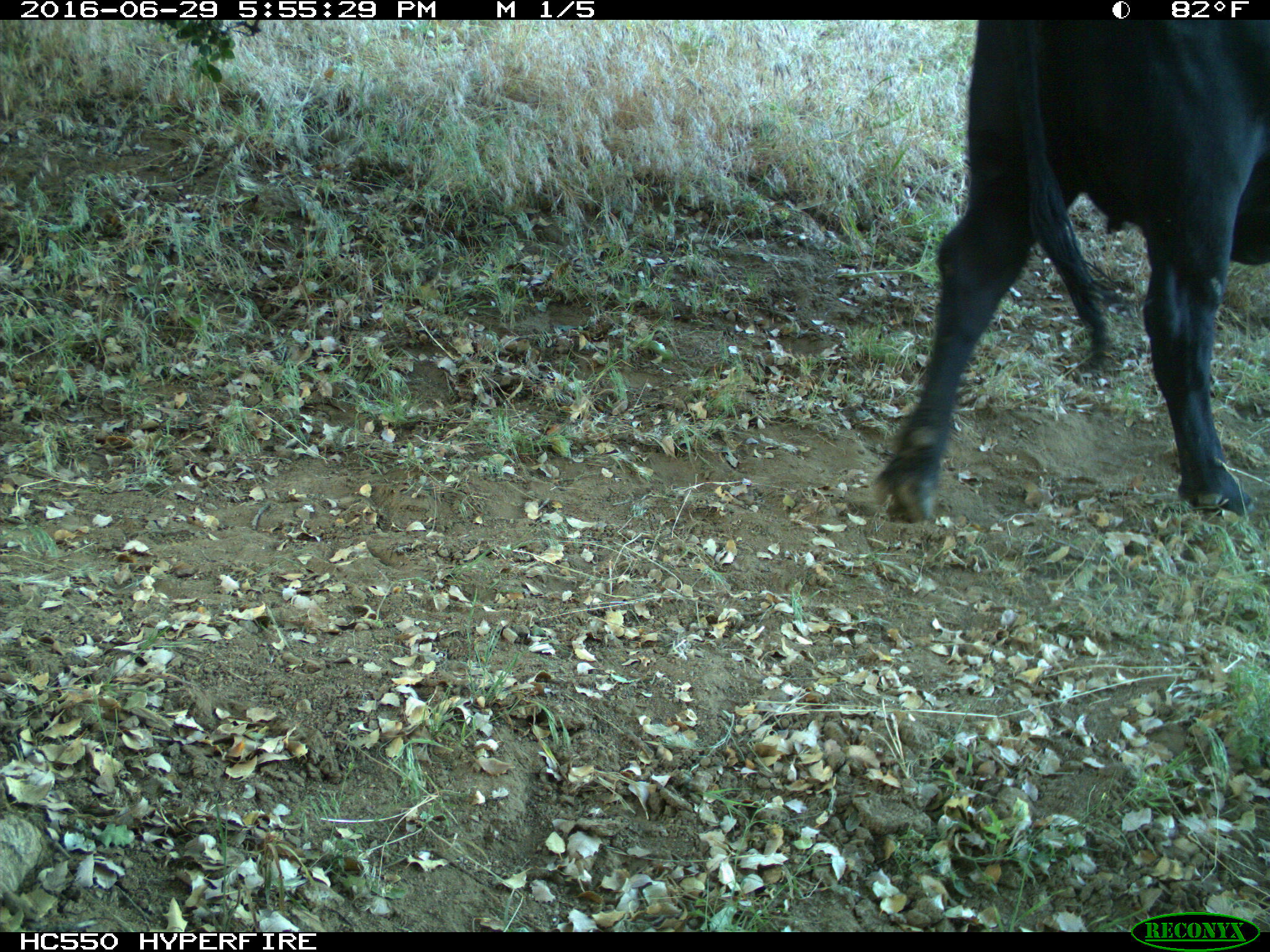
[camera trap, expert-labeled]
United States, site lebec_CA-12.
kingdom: Animalia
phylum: Chordata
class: Mammalia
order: Artiodactyla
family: Bovidae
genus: Bos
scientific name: Bos taurus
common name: domestic cow